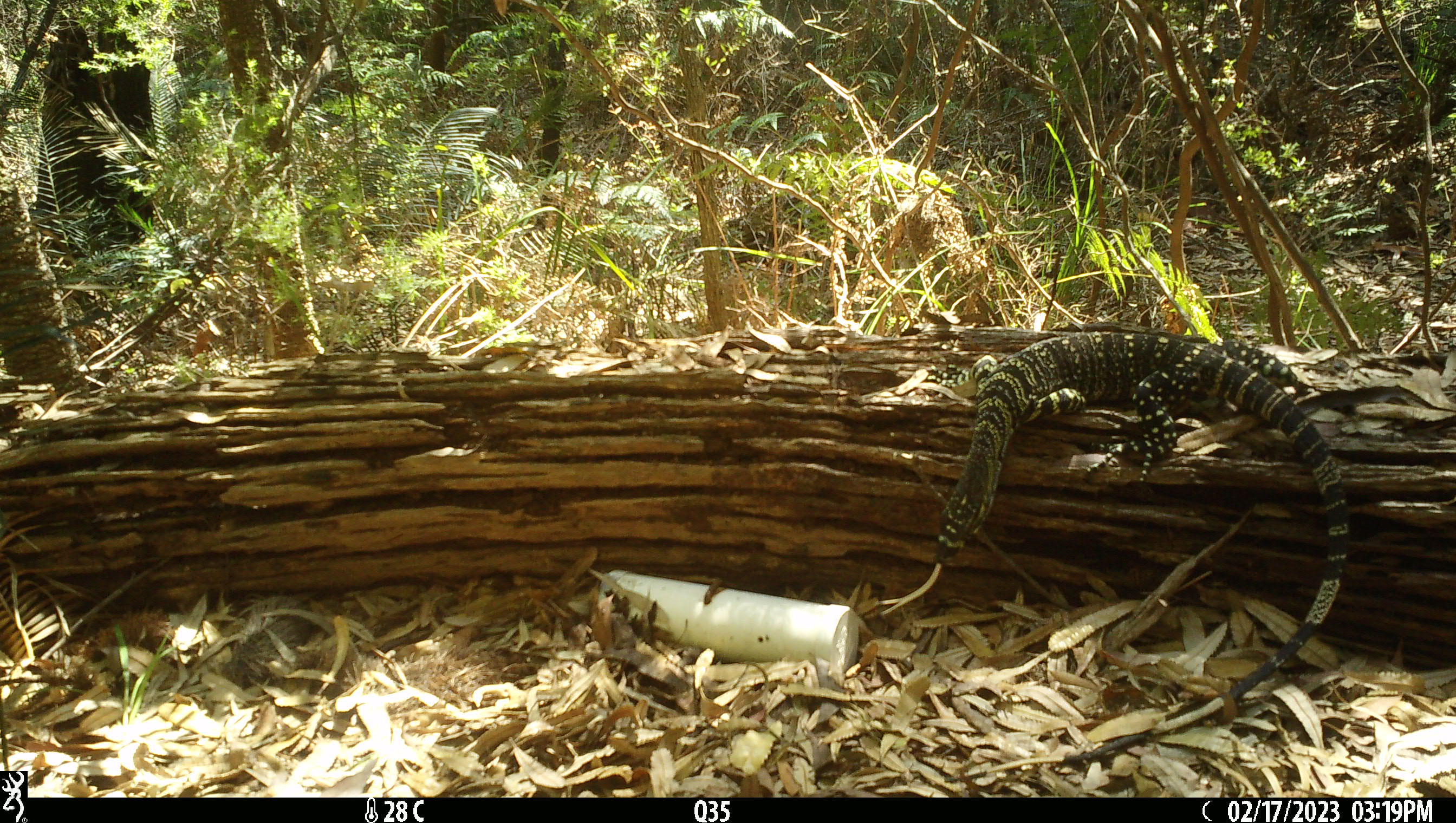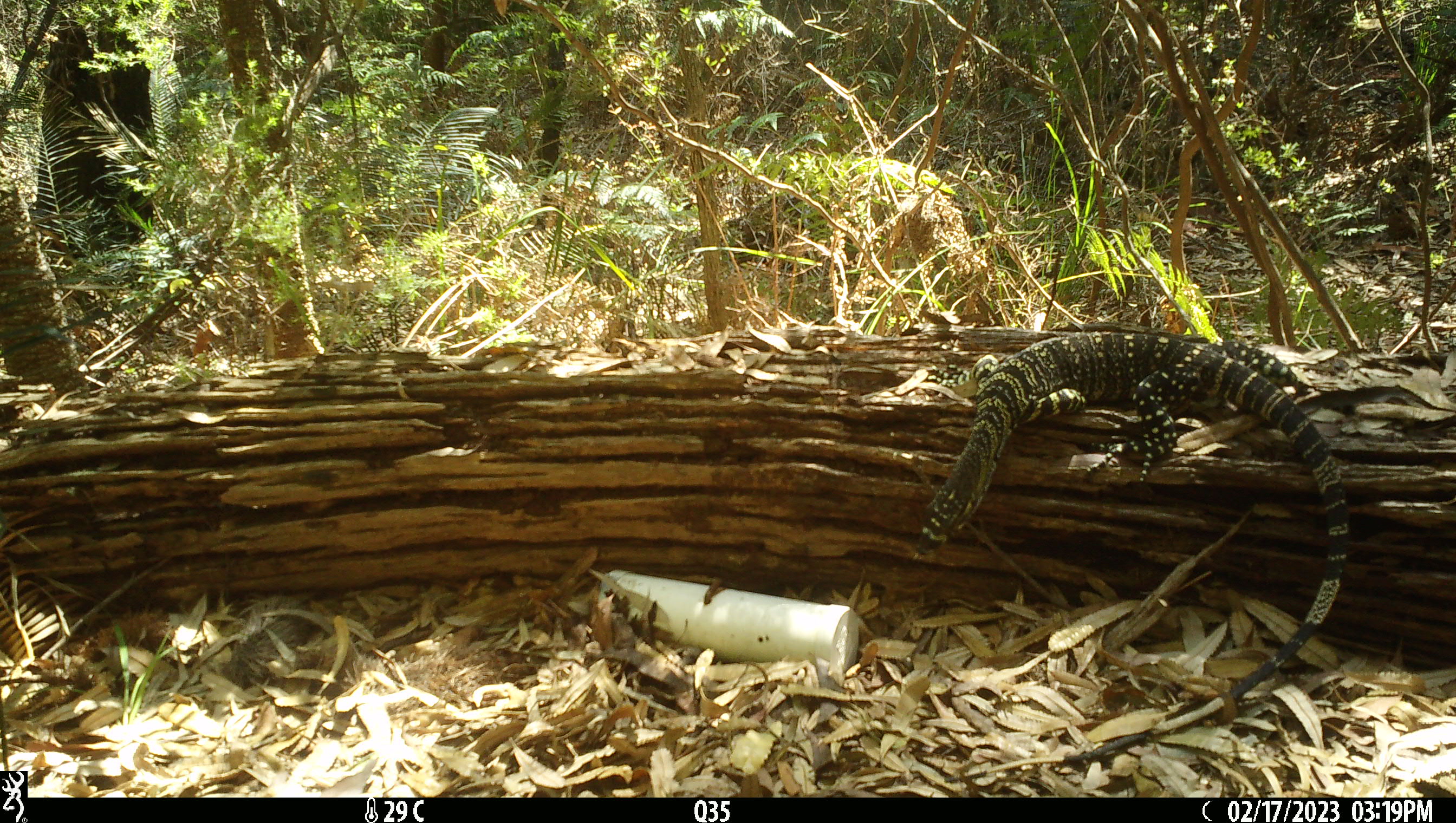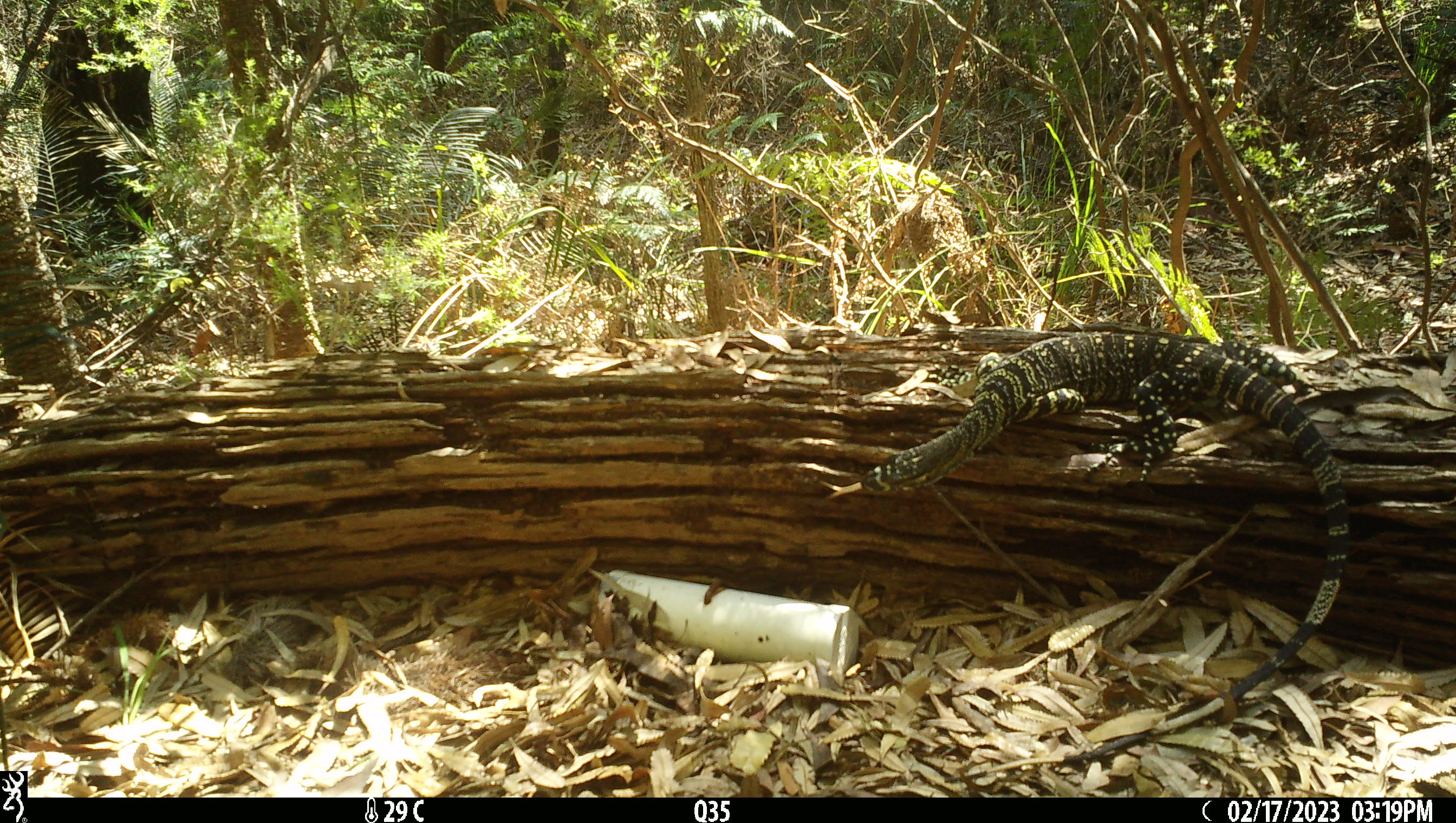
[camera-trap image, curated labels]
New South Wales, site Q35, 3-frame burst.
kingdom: Animalia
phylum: Chordata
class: Reptilia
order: Squamata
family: Varanidae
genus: Varanus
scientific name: Varanus varius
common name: lace monitor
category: goanna